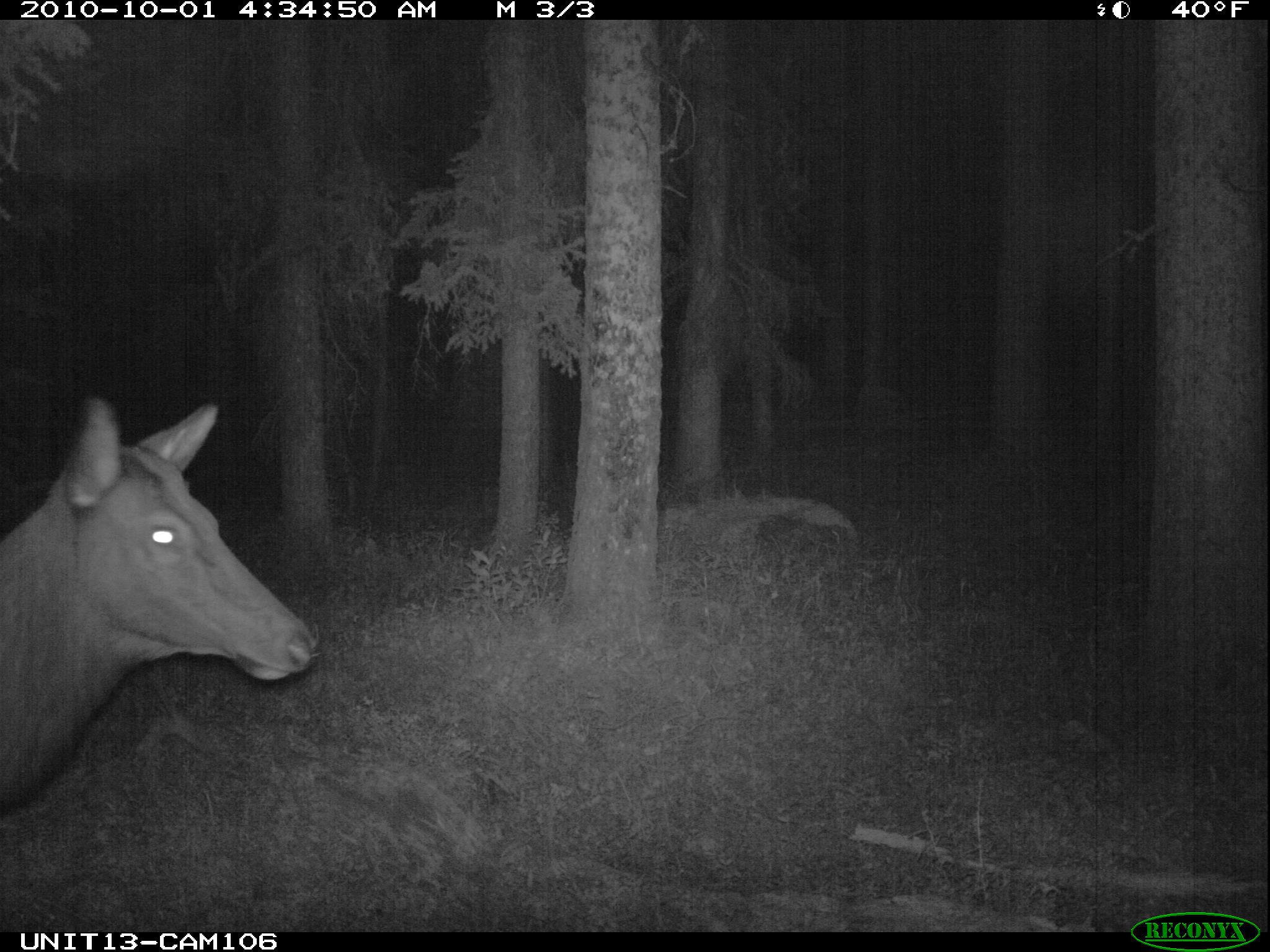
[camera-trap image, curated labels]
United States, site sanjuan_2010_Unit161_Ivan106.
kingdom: Animalia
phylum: Chordata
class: Mammalia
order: Artiodactyla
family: Cervidae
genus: Cervus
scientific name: Cervus elaphus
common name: red deer